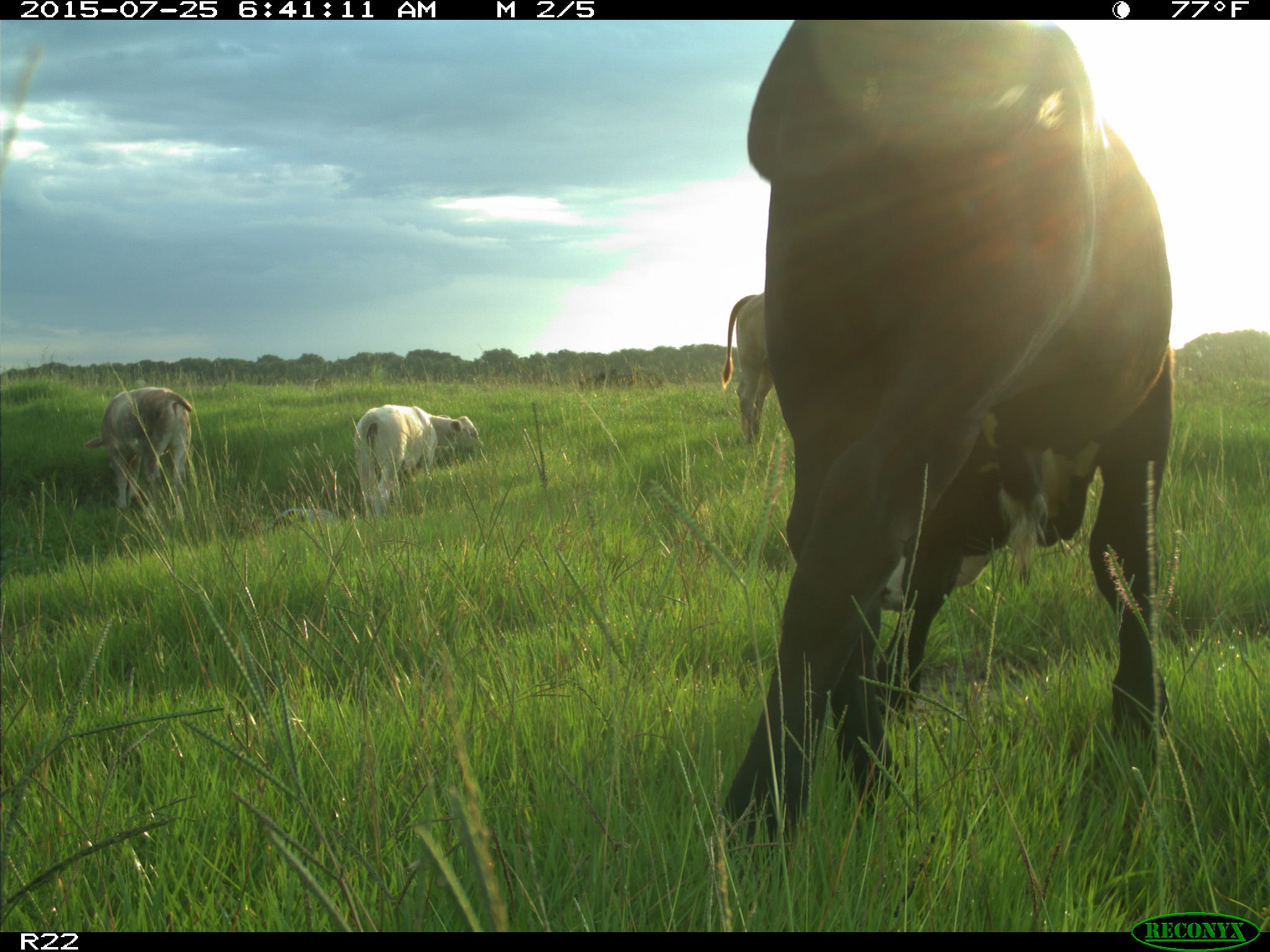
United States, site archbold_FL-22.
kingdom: Animalia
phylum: Chordata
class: Mammalia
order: Artiodactyla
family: Bovidae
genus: Bos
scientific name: Bos taurus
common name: domestic cow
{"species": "Bos taurus (domestic cow)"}